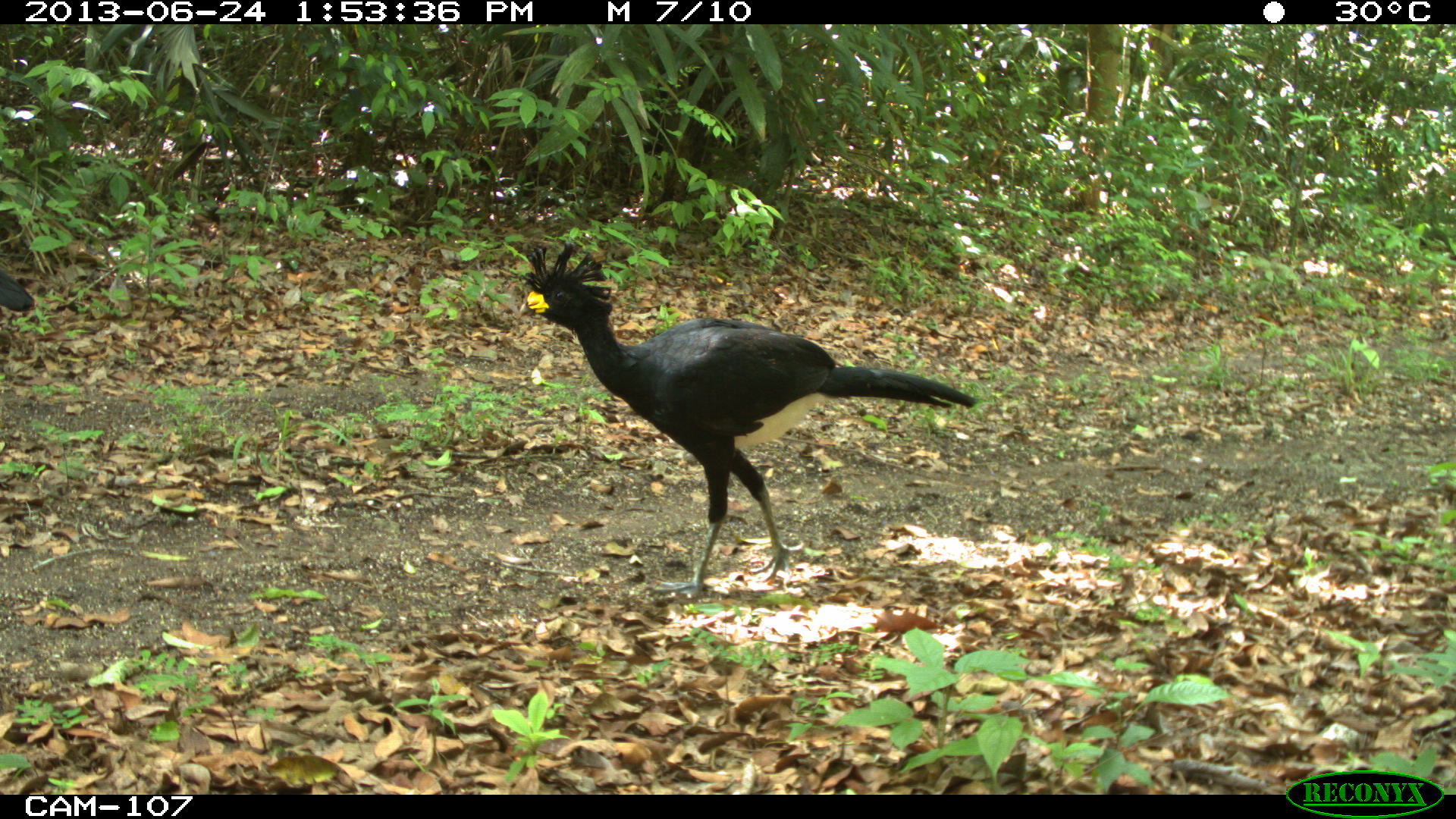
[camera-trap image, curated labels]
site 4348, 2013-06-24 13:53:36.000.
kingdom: Animalia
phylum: Chordata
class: Aves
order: Galliformes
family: Cracidae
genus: Crax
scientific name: Crax rubra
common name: great curassow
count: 2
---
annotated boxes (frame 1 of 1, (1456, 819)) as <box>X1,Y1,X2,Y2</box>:
crax rubra: <box>516,239,978,599</box>